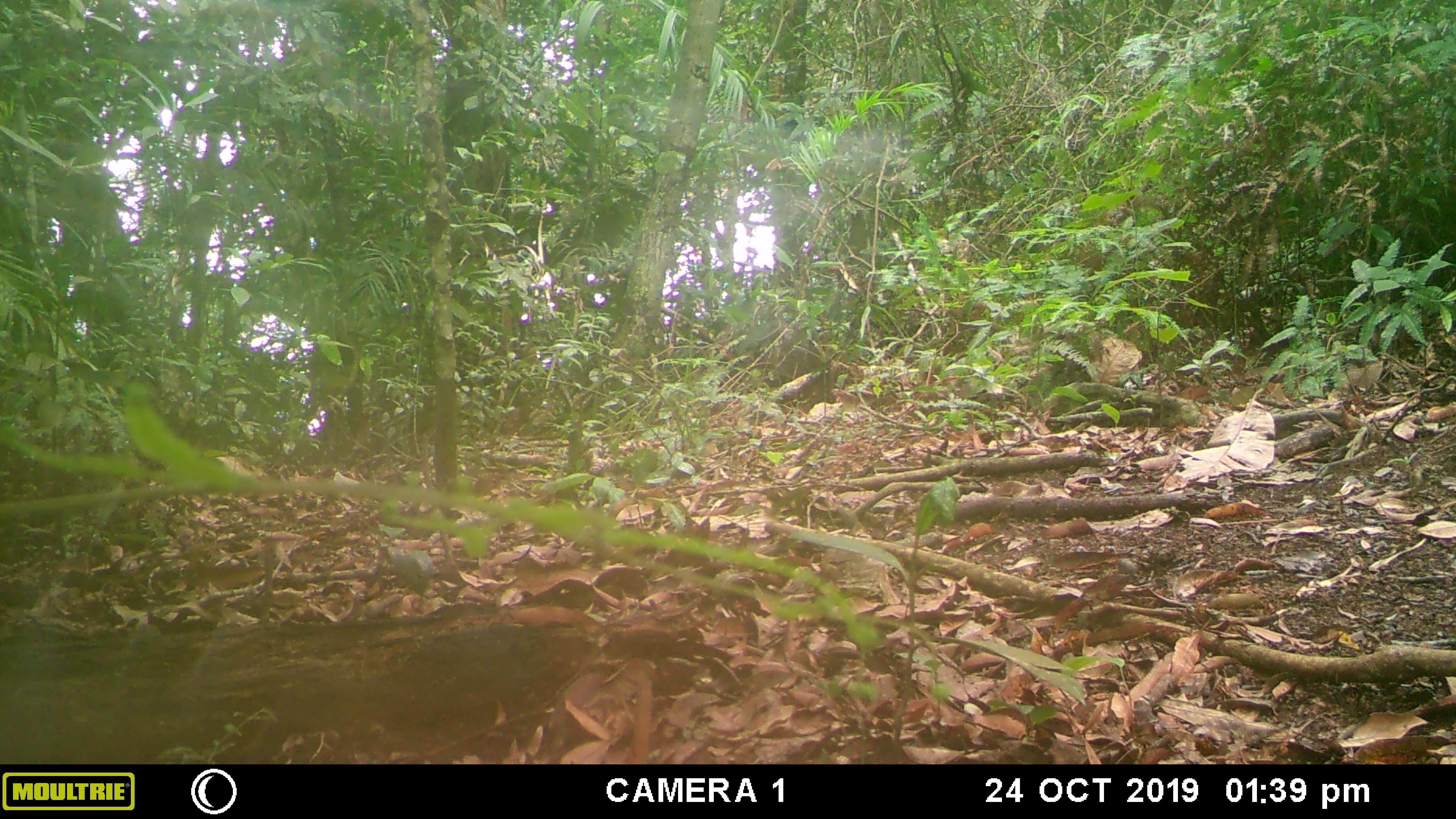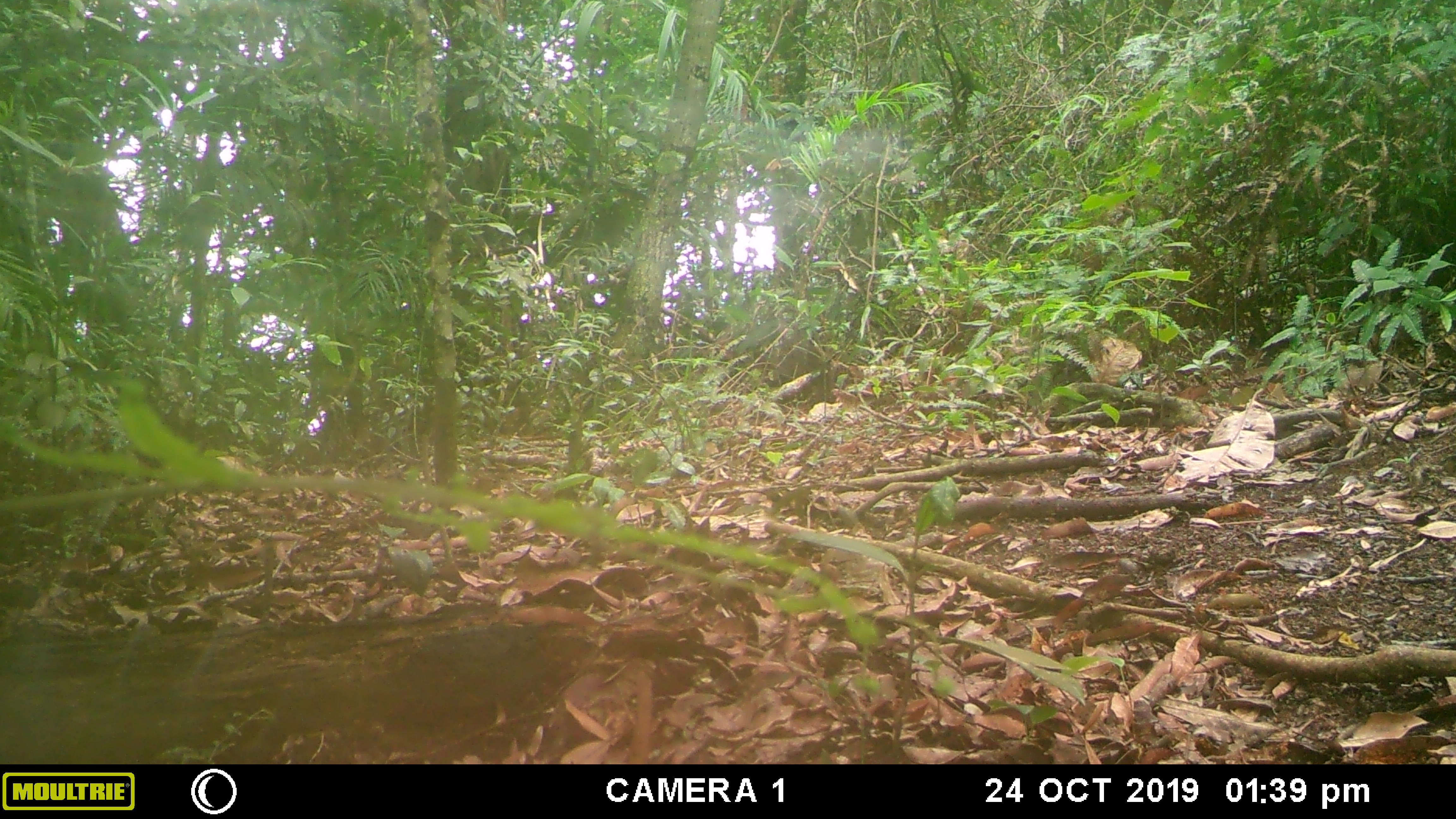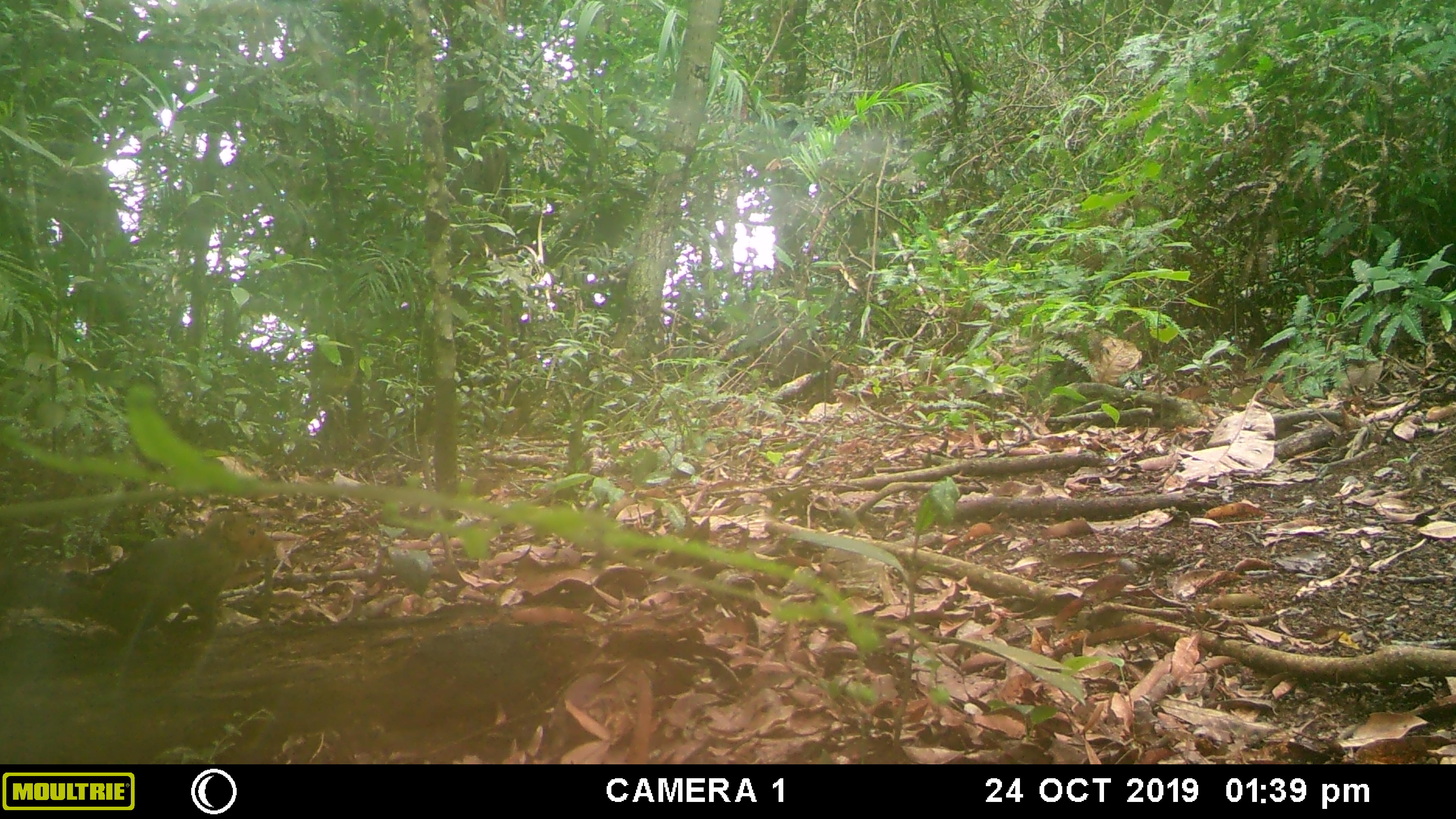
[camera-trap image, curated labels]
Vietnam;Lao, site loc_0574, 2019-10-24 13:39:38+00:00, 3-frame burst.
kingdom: Animalia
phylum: Chordata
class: Mammalia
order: Rodentia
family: Sciuridae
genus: Dremomys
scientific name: Dremomys rufigenis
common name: red-cheeked squirrel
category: red cheeked squirrel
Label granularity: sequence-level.